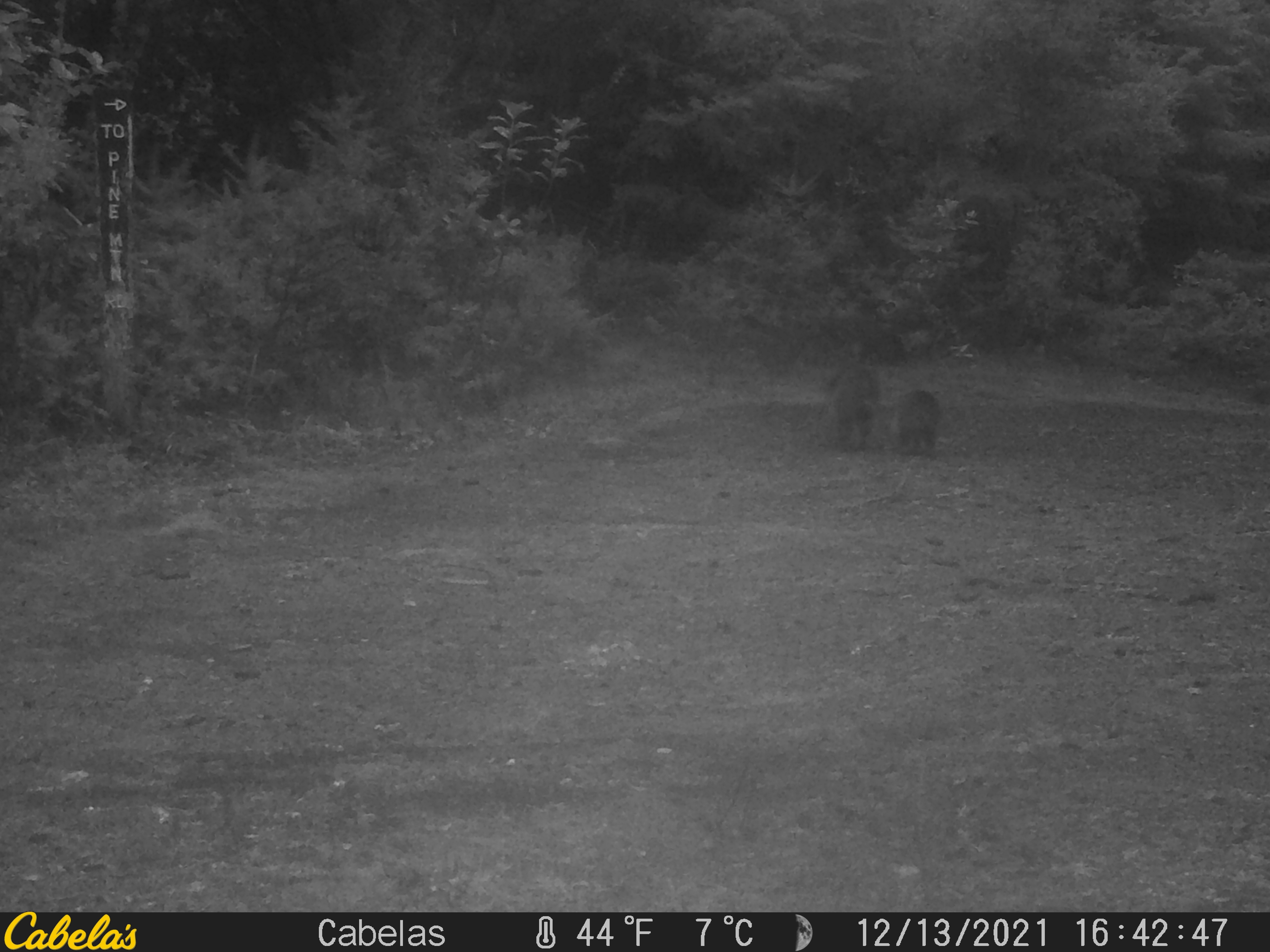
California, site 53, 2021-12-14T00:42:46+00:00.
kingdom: Animalia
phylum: Chordata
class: Mammalia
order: Carnivora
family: Procyonidae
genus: Procyon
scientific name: Procyon lotor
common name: raccoon